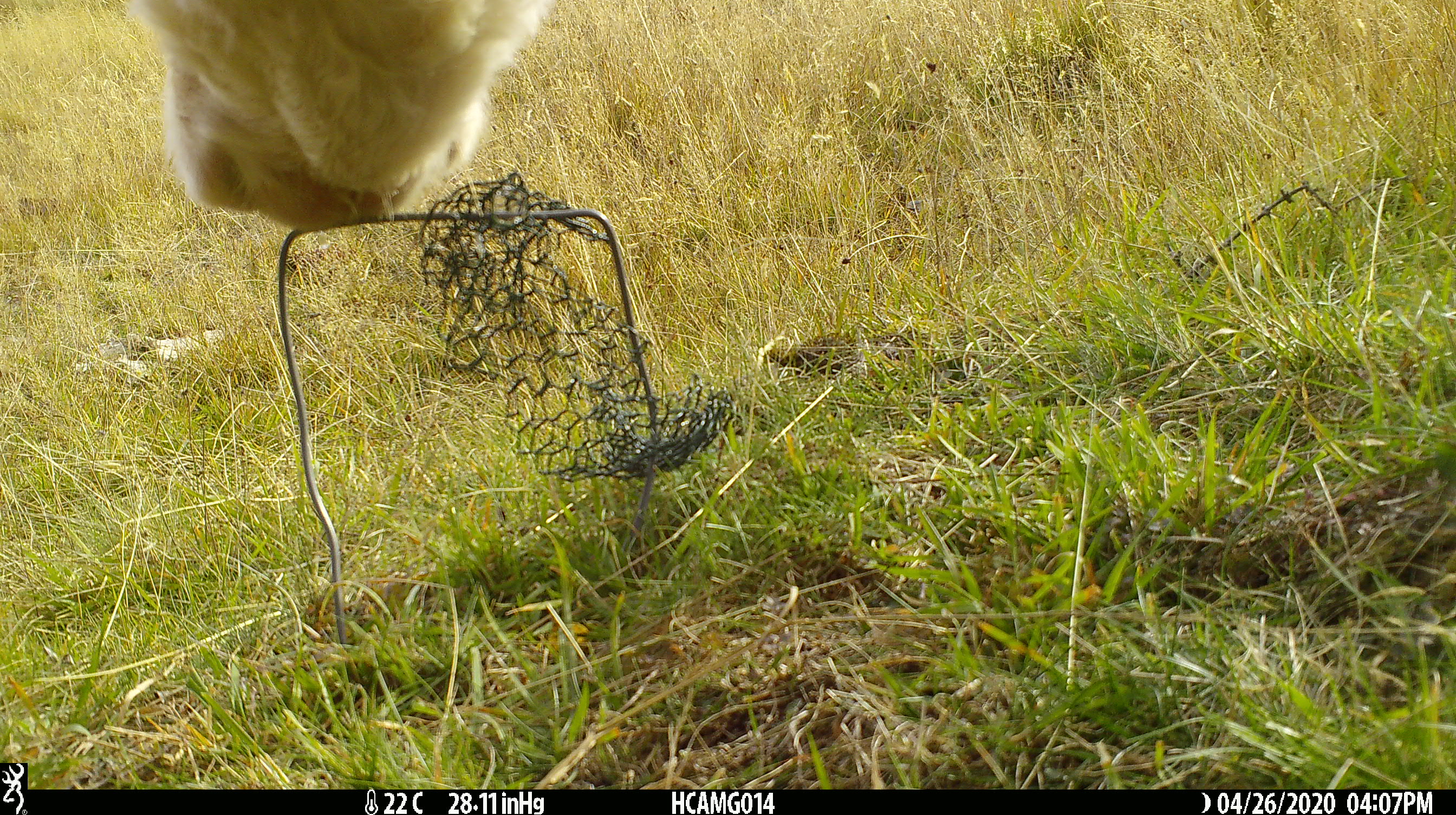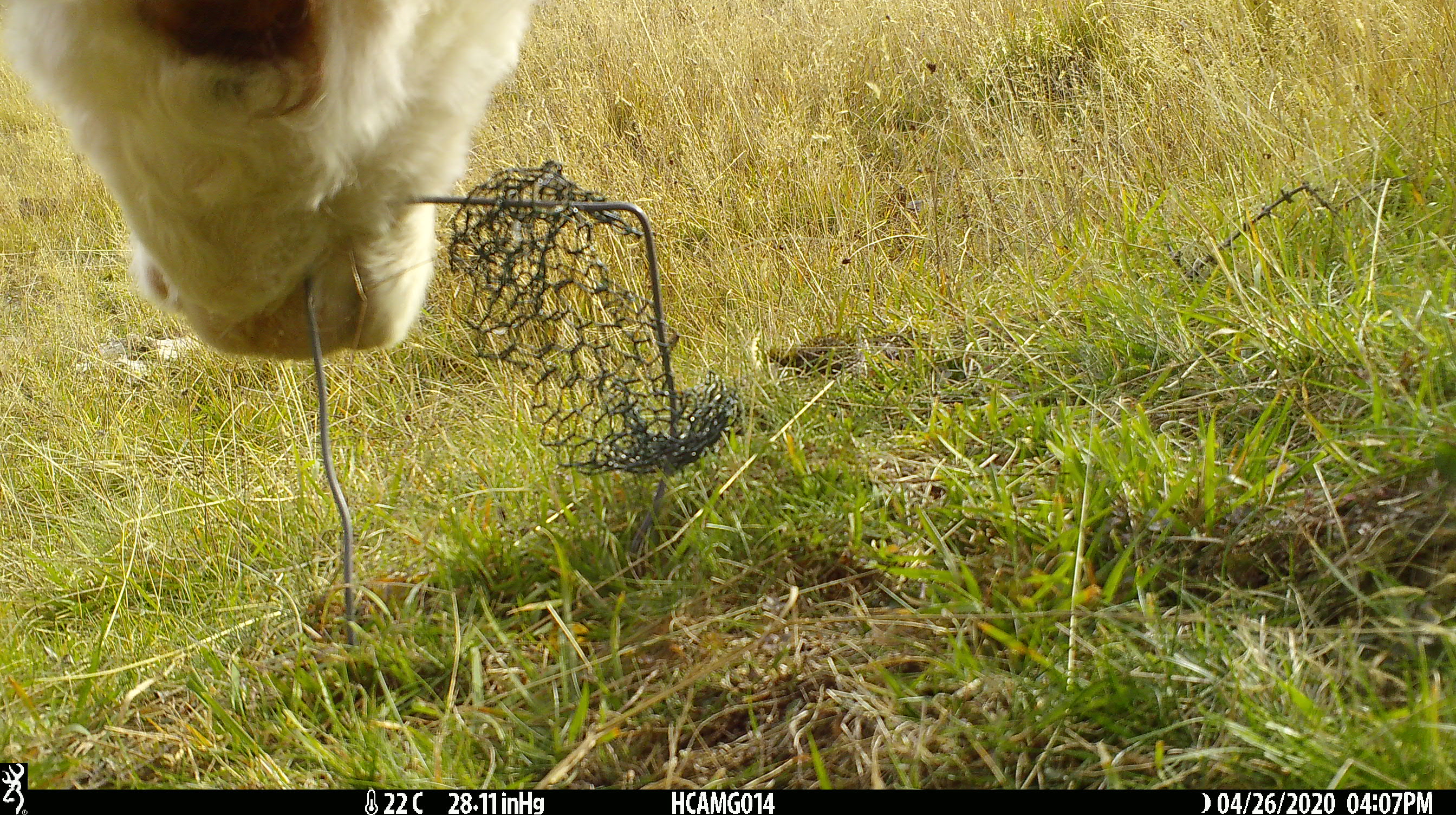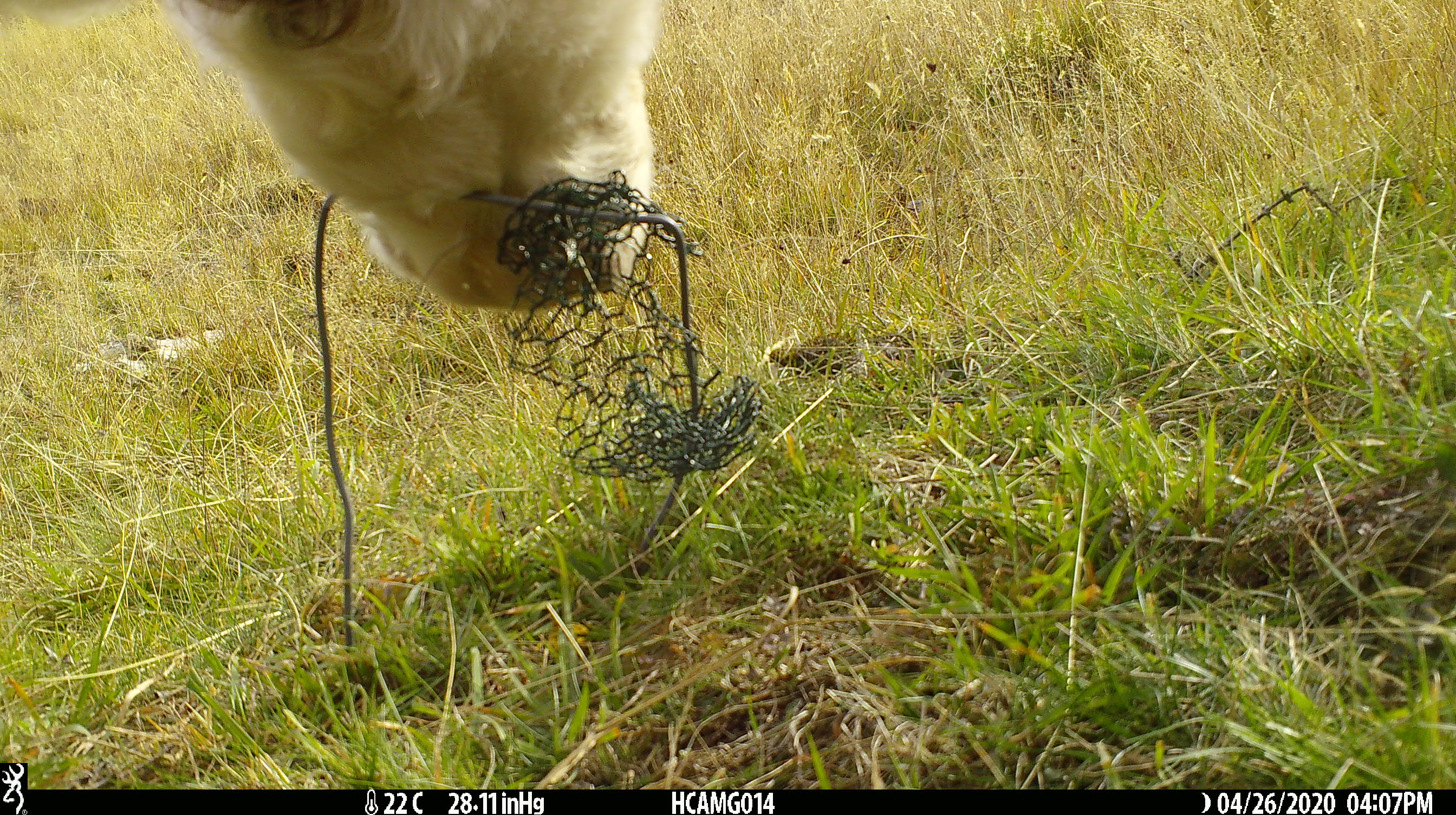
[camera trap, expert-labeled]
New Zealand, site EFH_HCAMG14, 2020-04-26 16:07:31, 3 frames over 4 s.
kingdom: Animalia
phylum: Chordata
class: Mammalia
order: Artiodactyla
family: Bovidae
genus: Bos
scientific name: Bos taurus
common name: domestic cow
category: cow